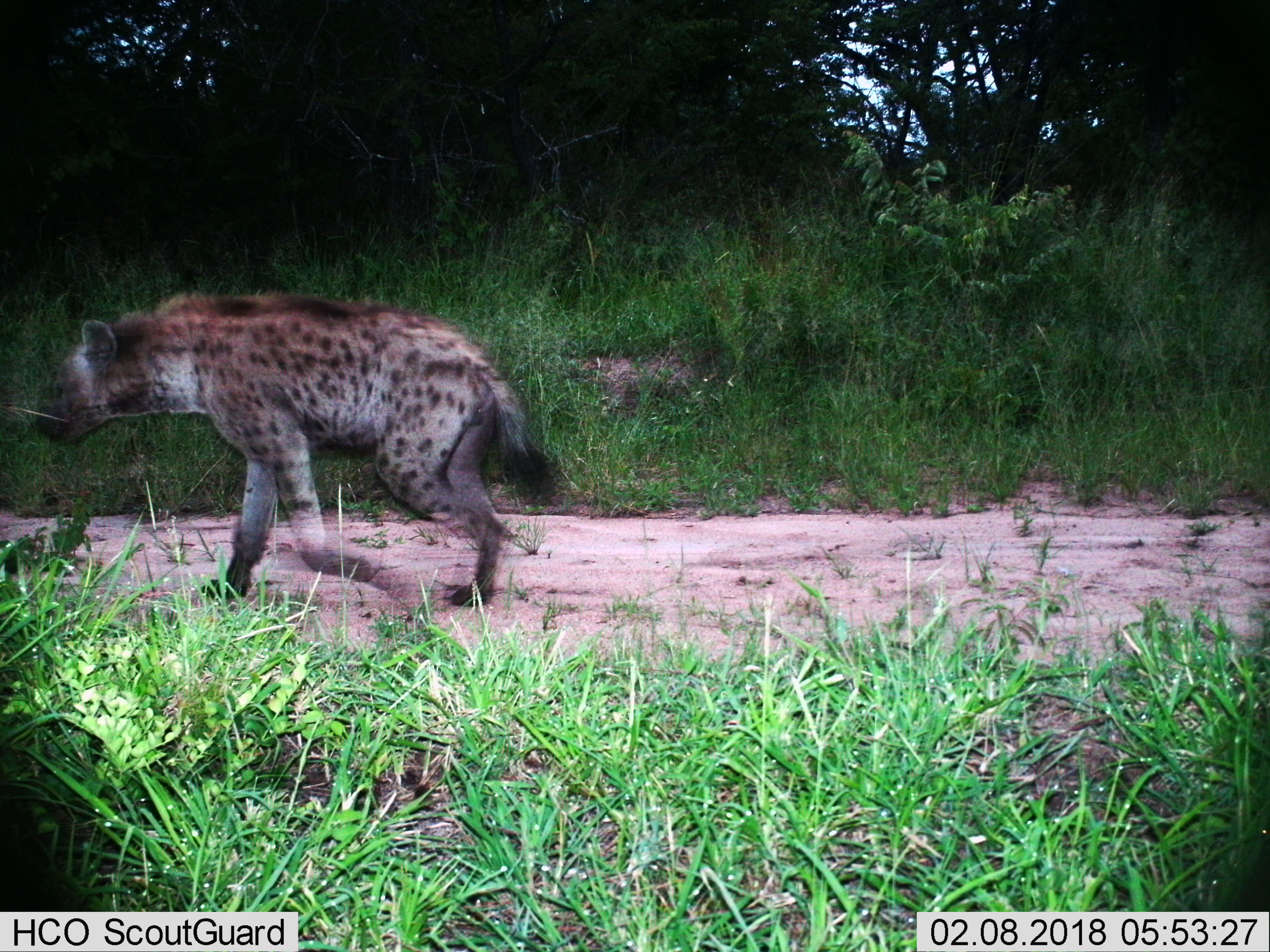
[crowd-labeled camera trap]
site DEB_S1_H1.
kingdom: Animalia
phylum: Chordata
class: Mammalia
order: Carnivora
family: Hyaenidae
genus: Crocuta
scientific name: Crocuta crocuta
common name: spotted hyena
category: hyenaspotted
Hyenaspotted (spotted hyena) (Crocuta crocuta), count 1. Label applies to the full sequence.